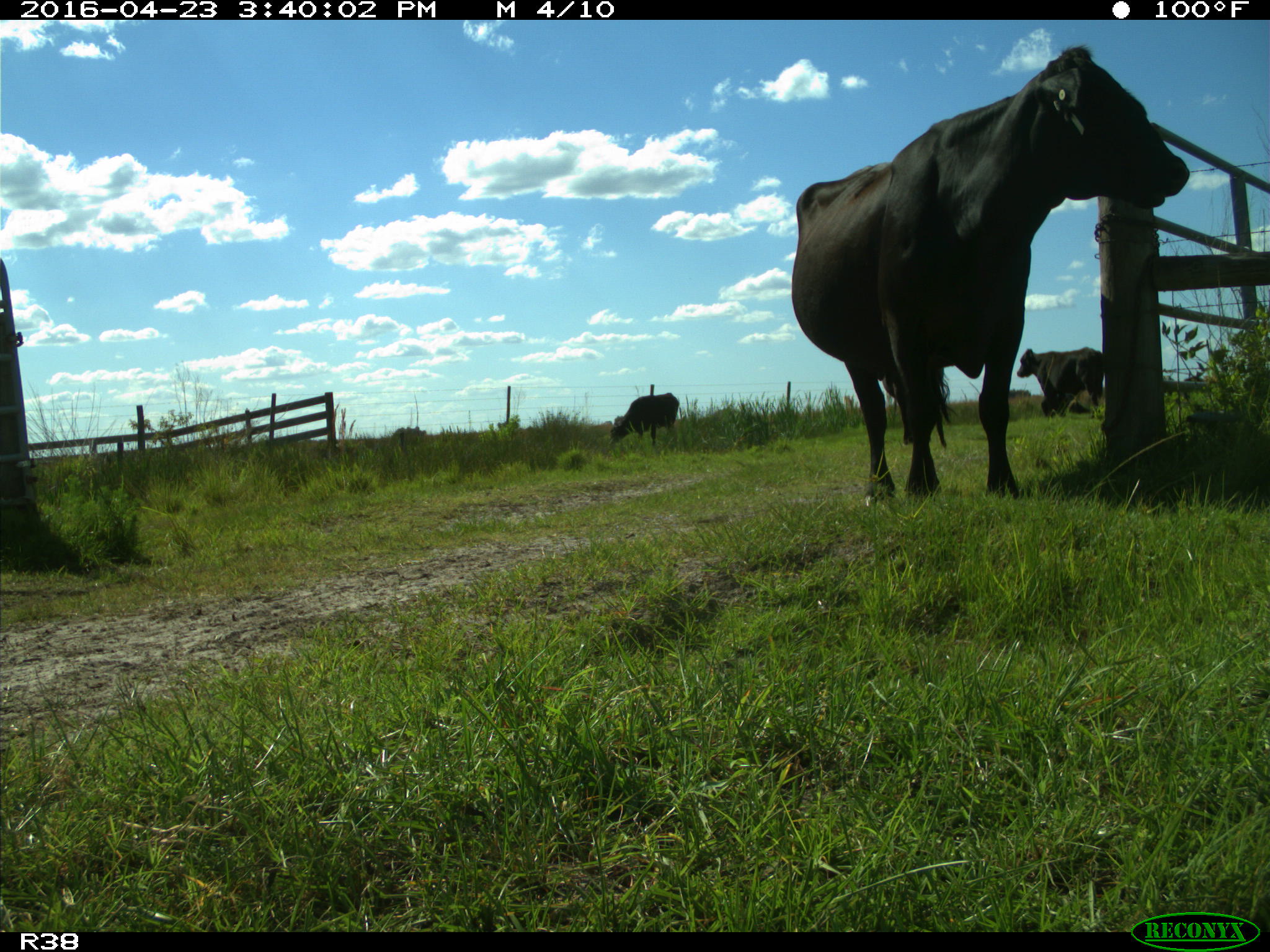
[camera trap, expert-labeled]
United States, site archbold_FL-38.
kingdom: Animalia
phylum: Chordata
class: Mammalia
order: Artiodactyla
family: Bovidae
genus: Bos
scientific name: Bos taurus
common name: domestic cow